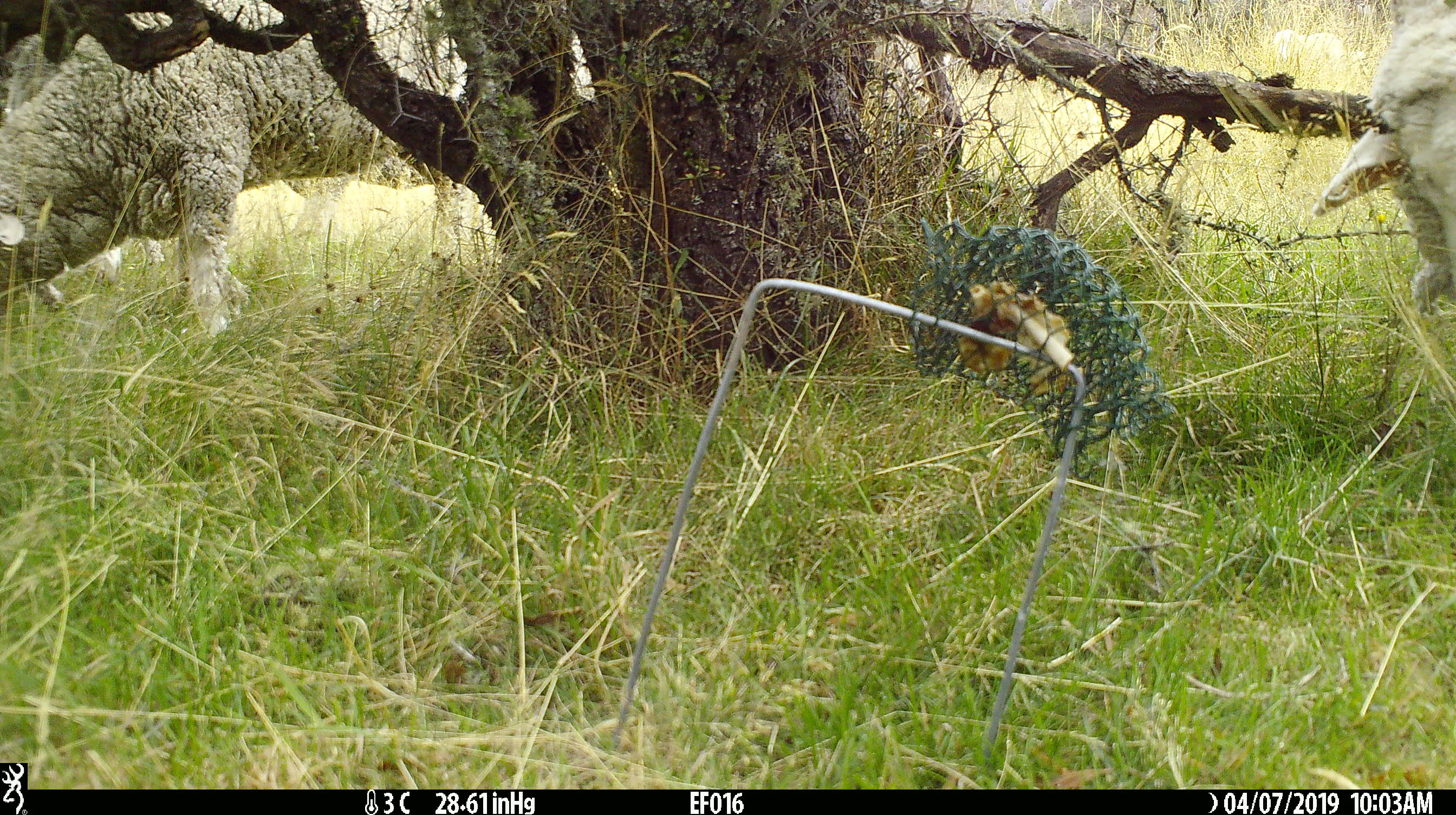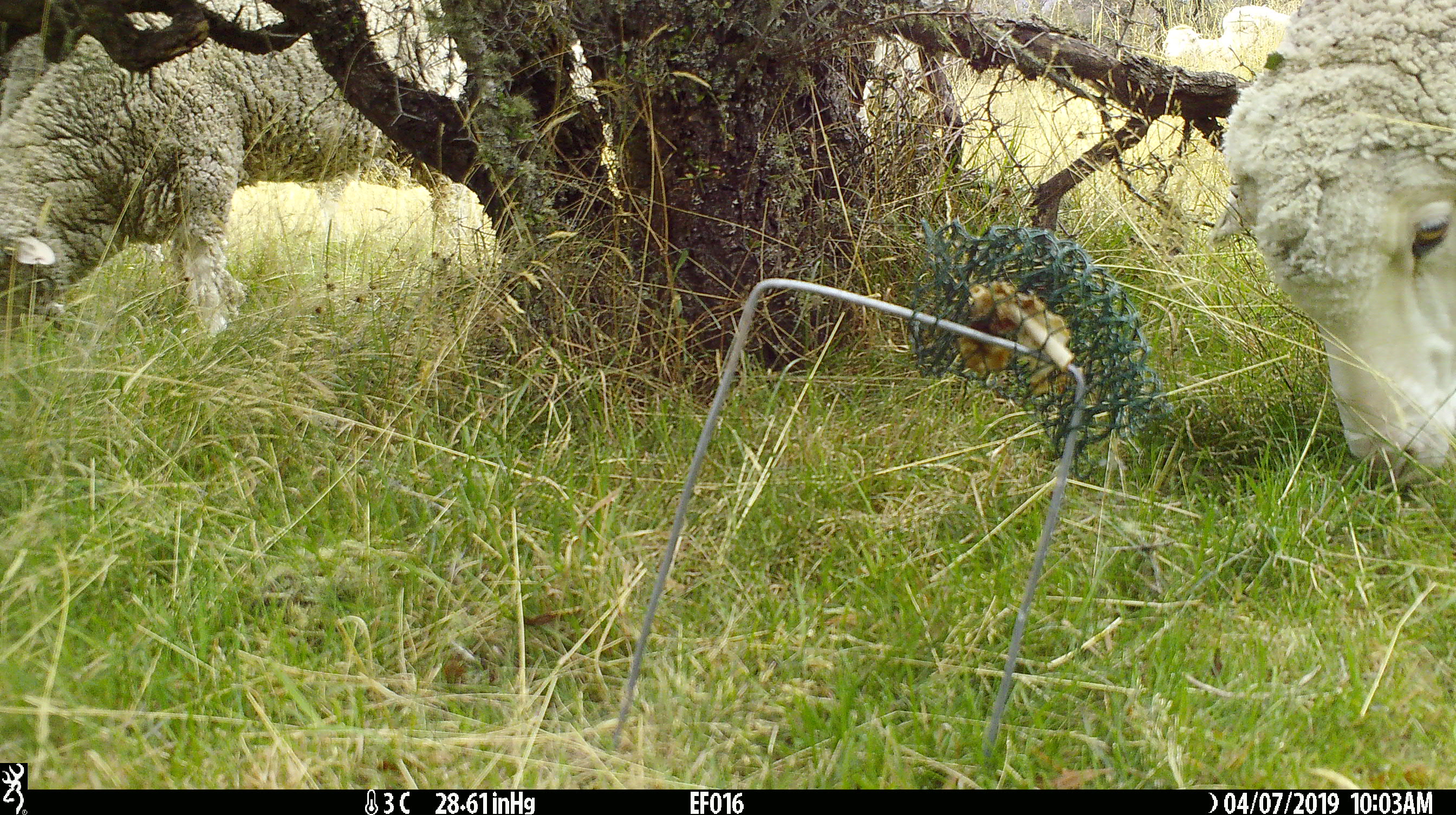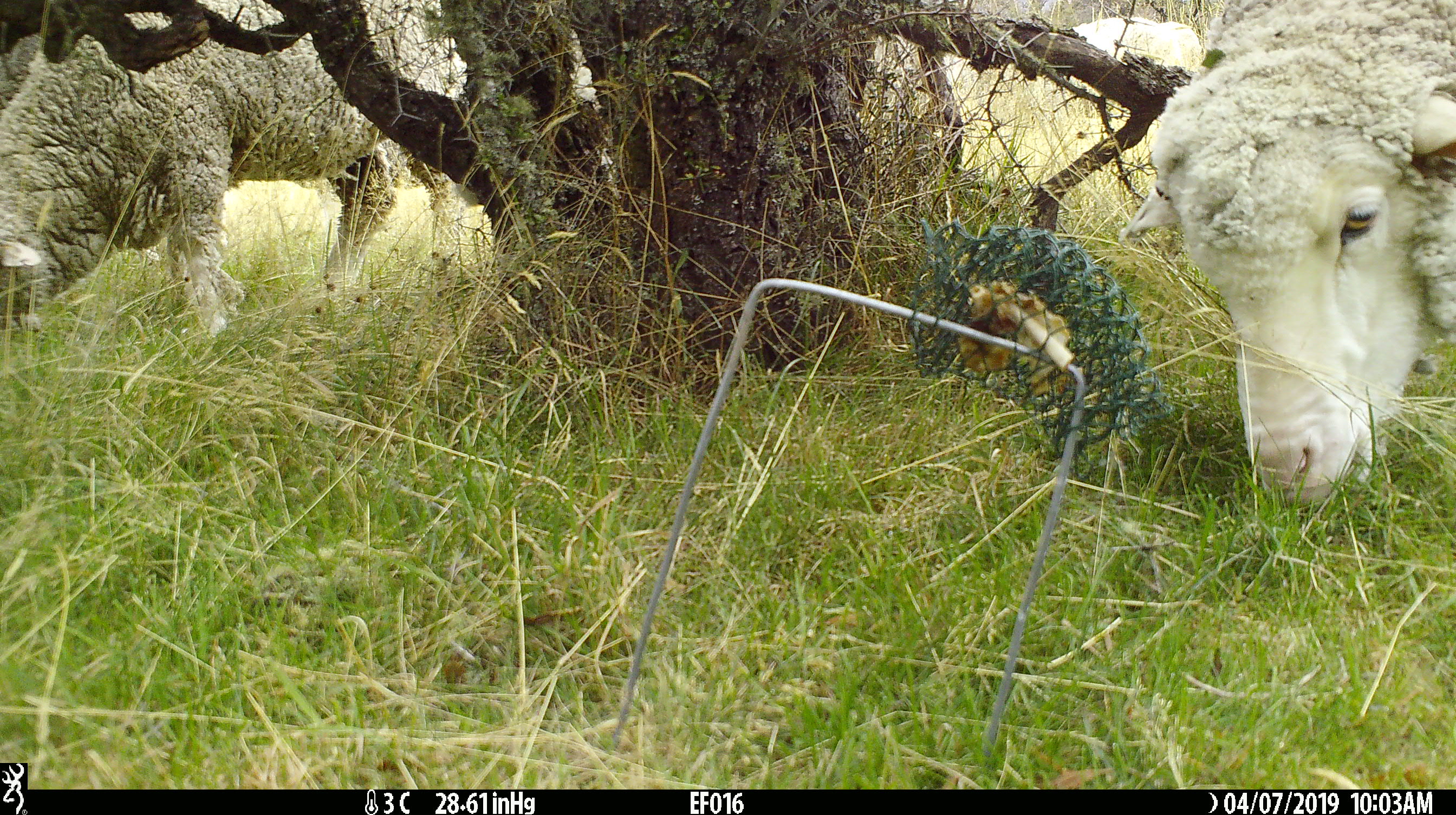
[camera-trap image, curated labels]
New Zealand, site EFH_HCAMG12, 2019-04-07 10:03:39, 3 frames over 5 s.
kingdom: Animalia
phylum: Chordata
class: Mammalia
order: Artiodactyla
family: Bovidae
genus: Ovis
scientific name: Ovis aries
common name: domestic sheep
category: sheep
Sheep (domestic sheep) (Ovis aries).